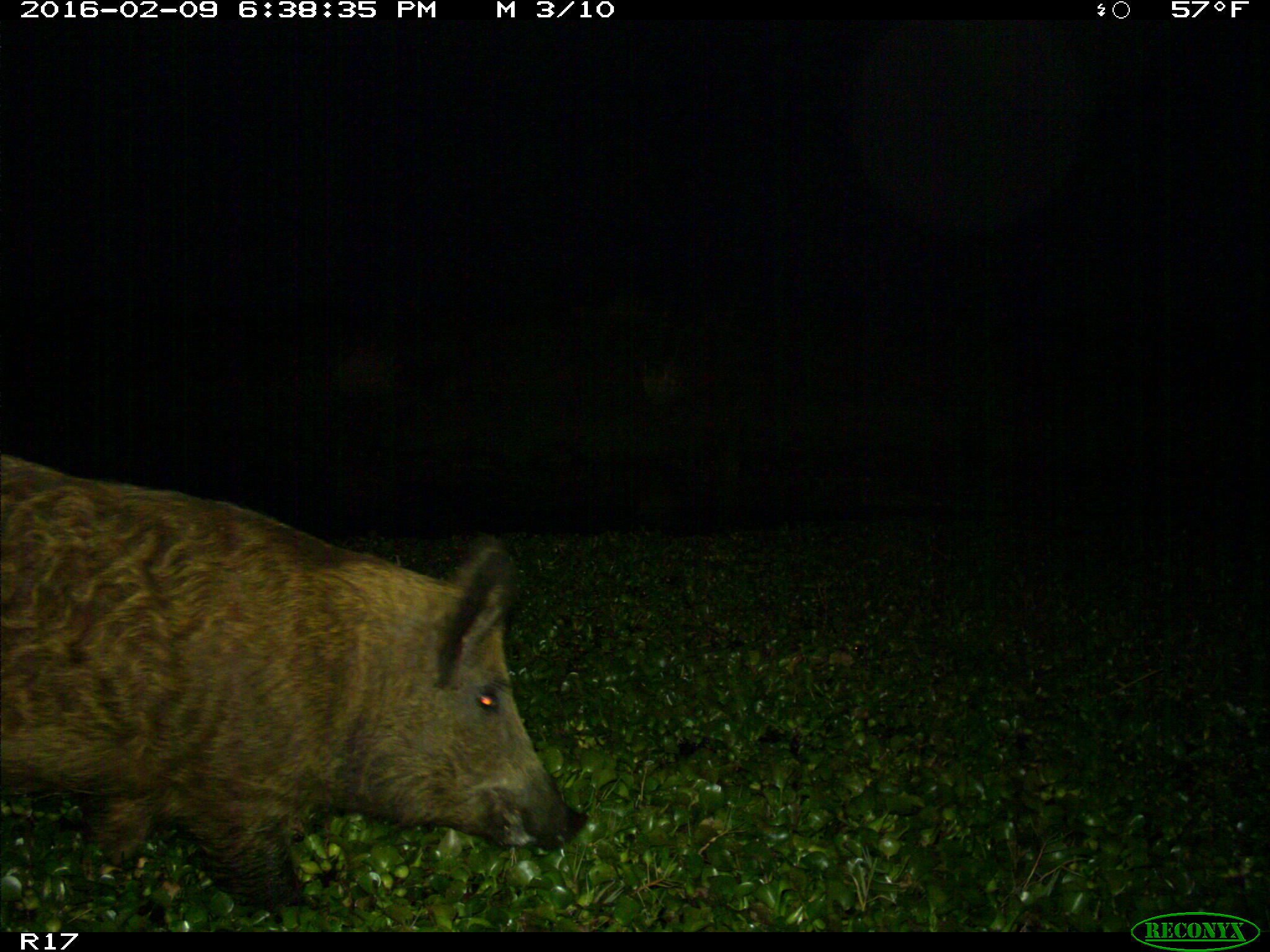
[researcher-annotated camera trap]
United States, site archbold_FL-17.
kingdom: Animalia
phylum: Chordata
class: Mammalia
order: Artiodactyla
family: Suidae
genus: Sus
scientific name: Sus scrofa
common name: wild boar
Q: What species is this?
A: Sus scrofa (wild boar).